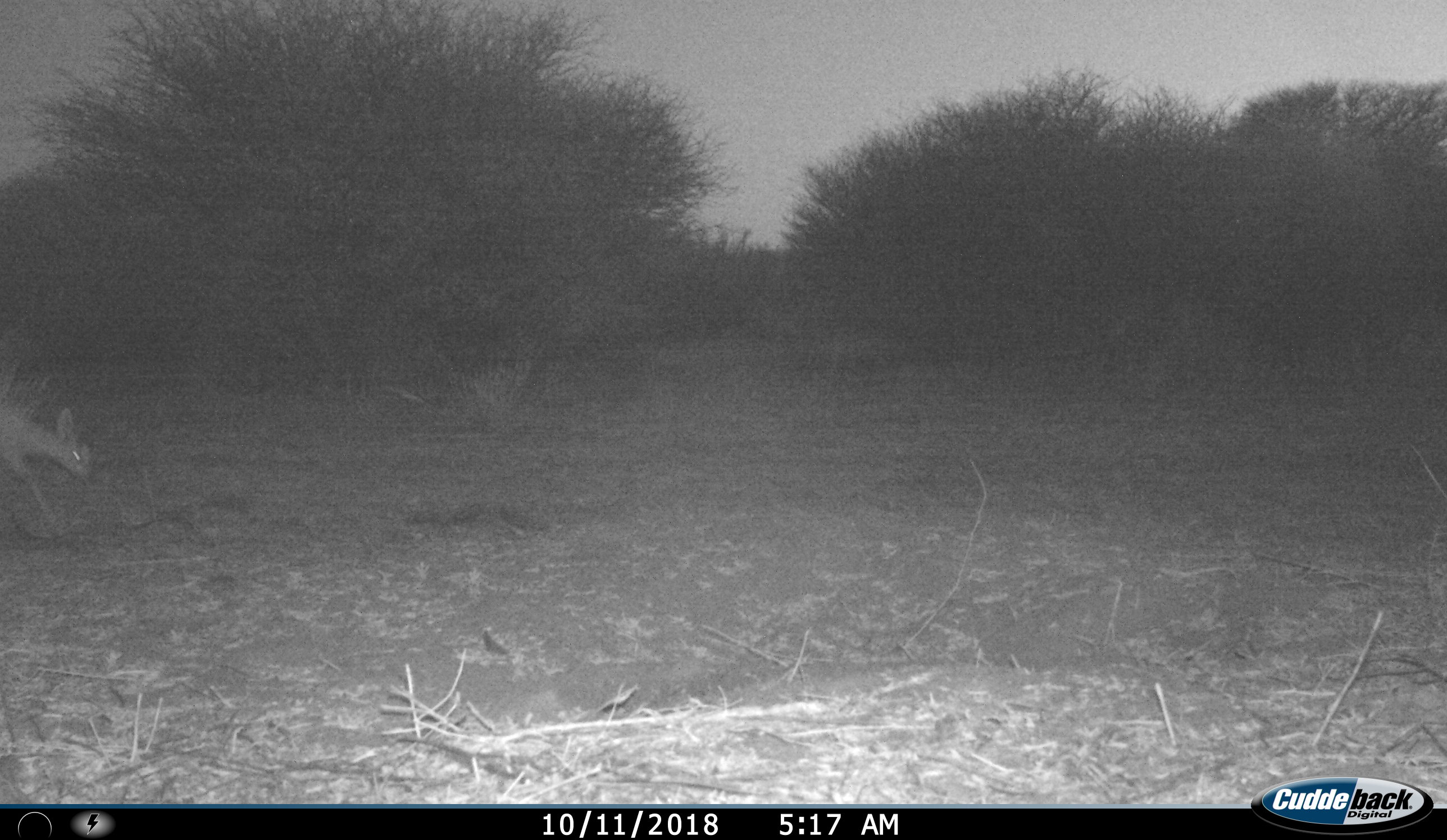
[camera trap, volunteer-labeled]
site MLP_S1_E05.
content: unidentified animal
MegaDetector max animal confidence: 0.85